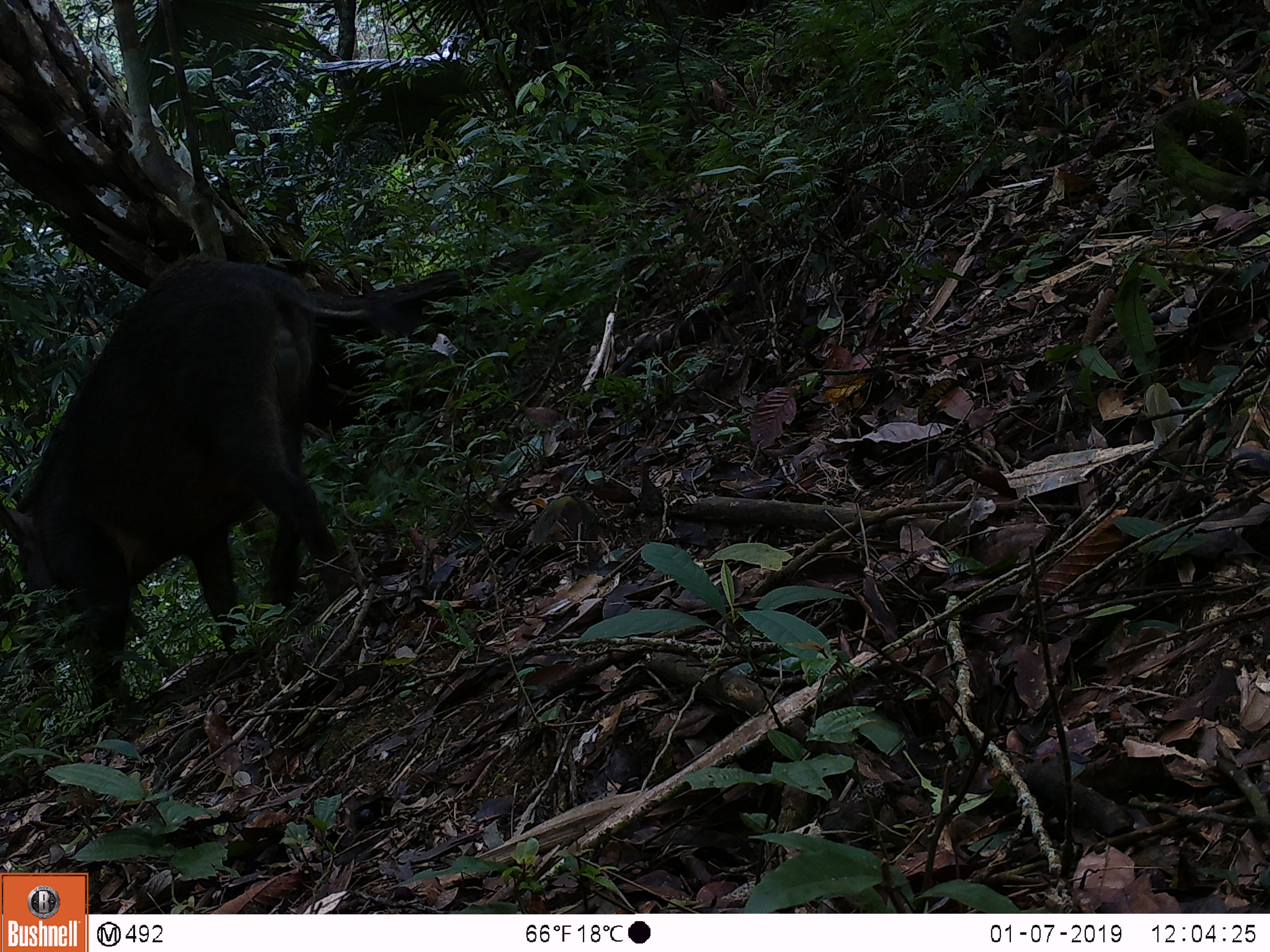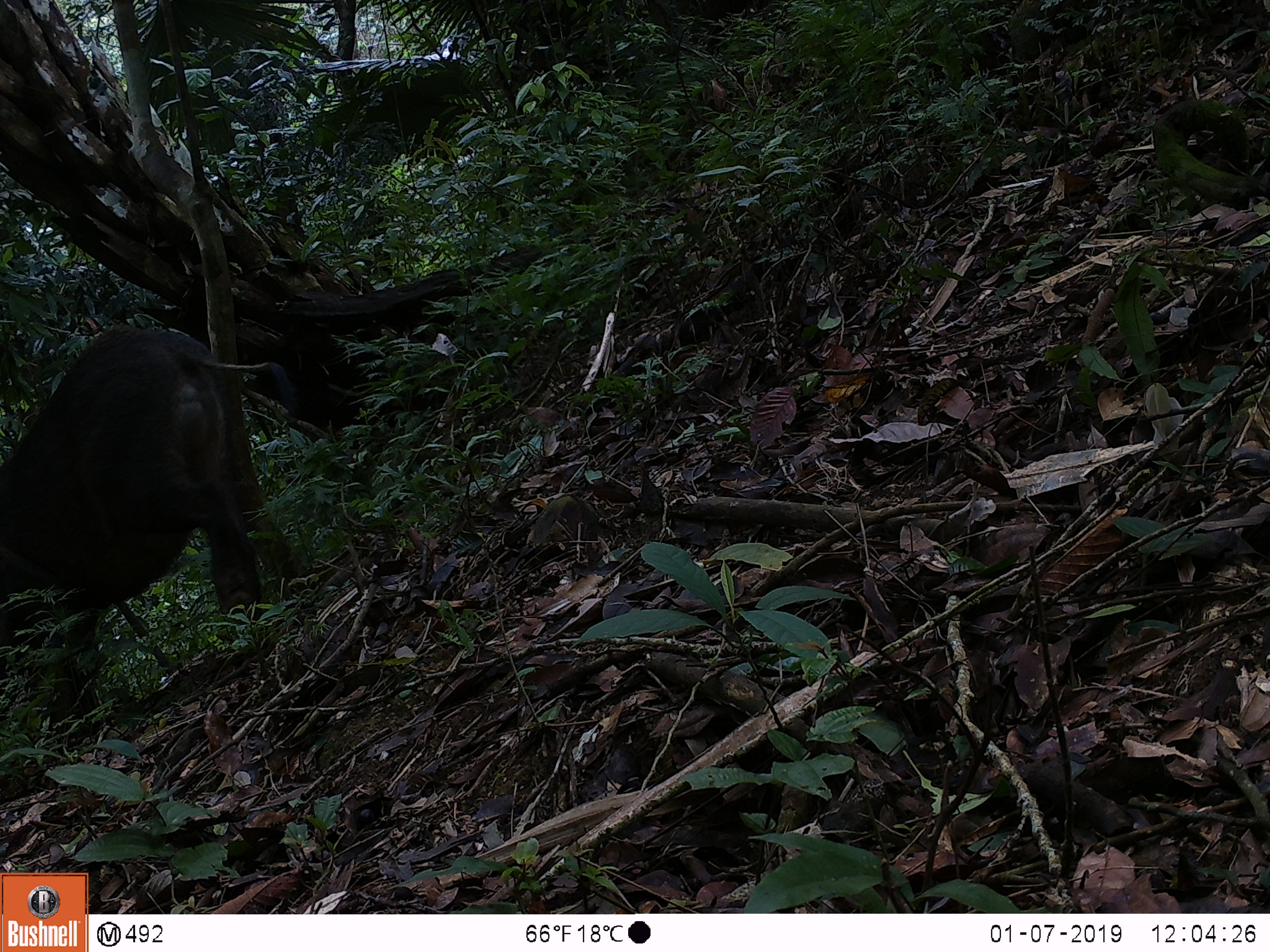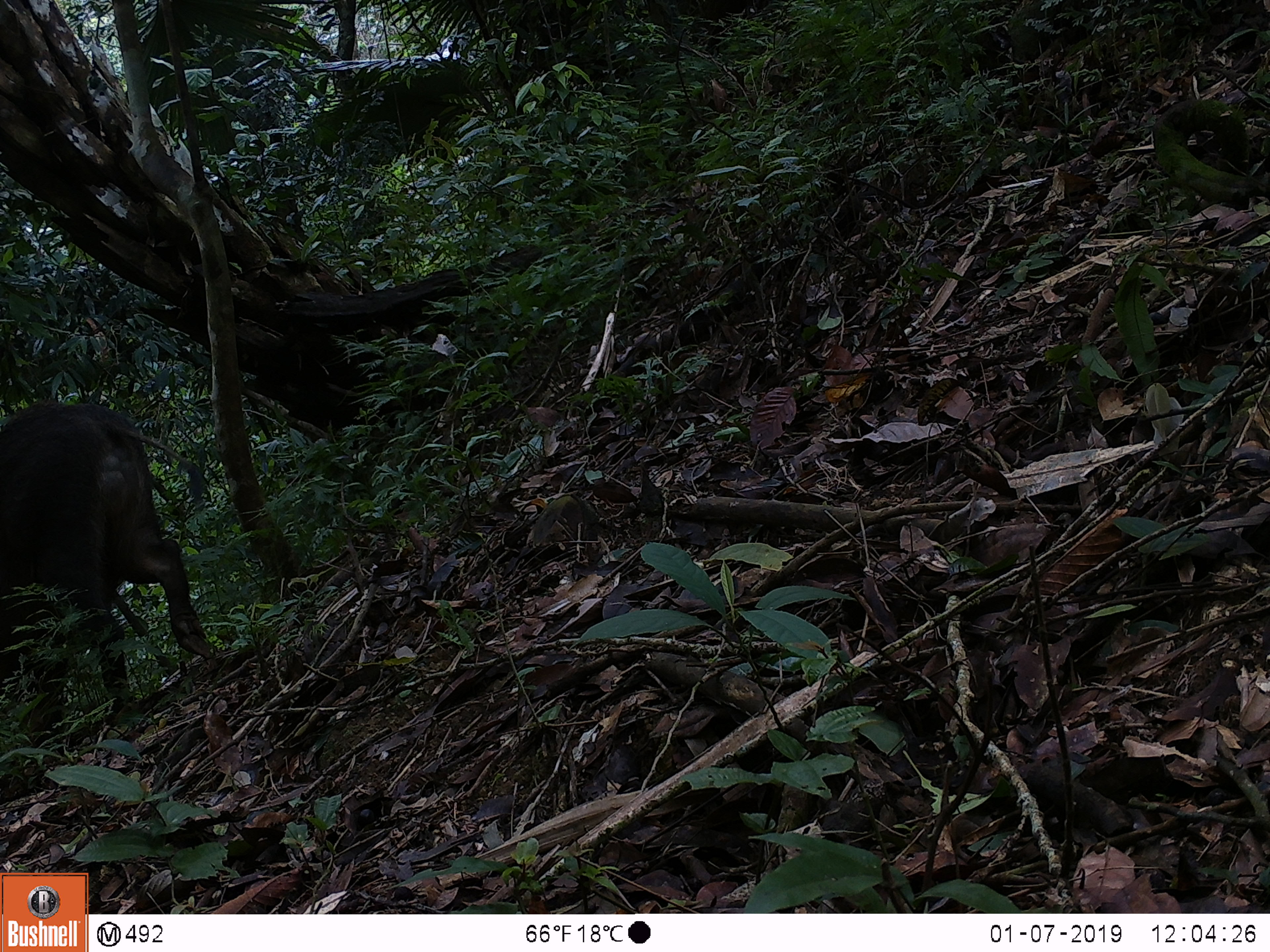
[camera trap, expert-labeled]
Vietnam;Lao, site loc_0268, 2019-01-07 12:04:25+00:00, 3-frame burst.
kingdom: Animalia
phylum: Chordata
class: Mammalia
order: Artiodactyla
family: Suidae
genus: Sus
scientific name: Sus scrofa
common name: eurasian wild pig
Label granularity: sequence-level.